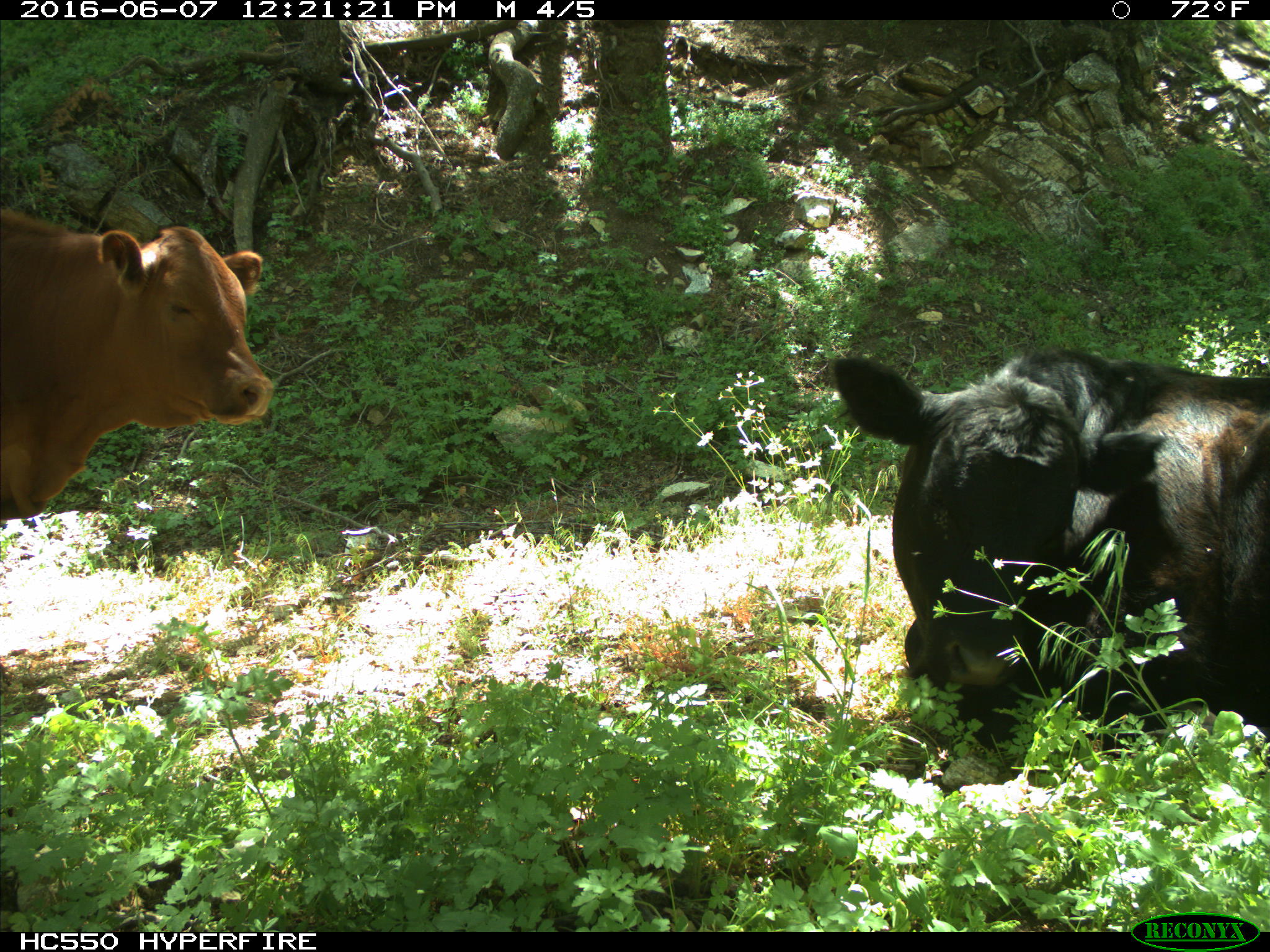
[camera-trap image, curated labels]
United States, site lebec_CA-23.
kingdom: Animalia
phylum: Chordata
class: Mammalia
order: Artiodactyla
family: Bovidae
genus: Bos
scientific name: Bos taurus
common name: domestic cow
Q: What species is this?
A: Bos taurus (domestic cow).